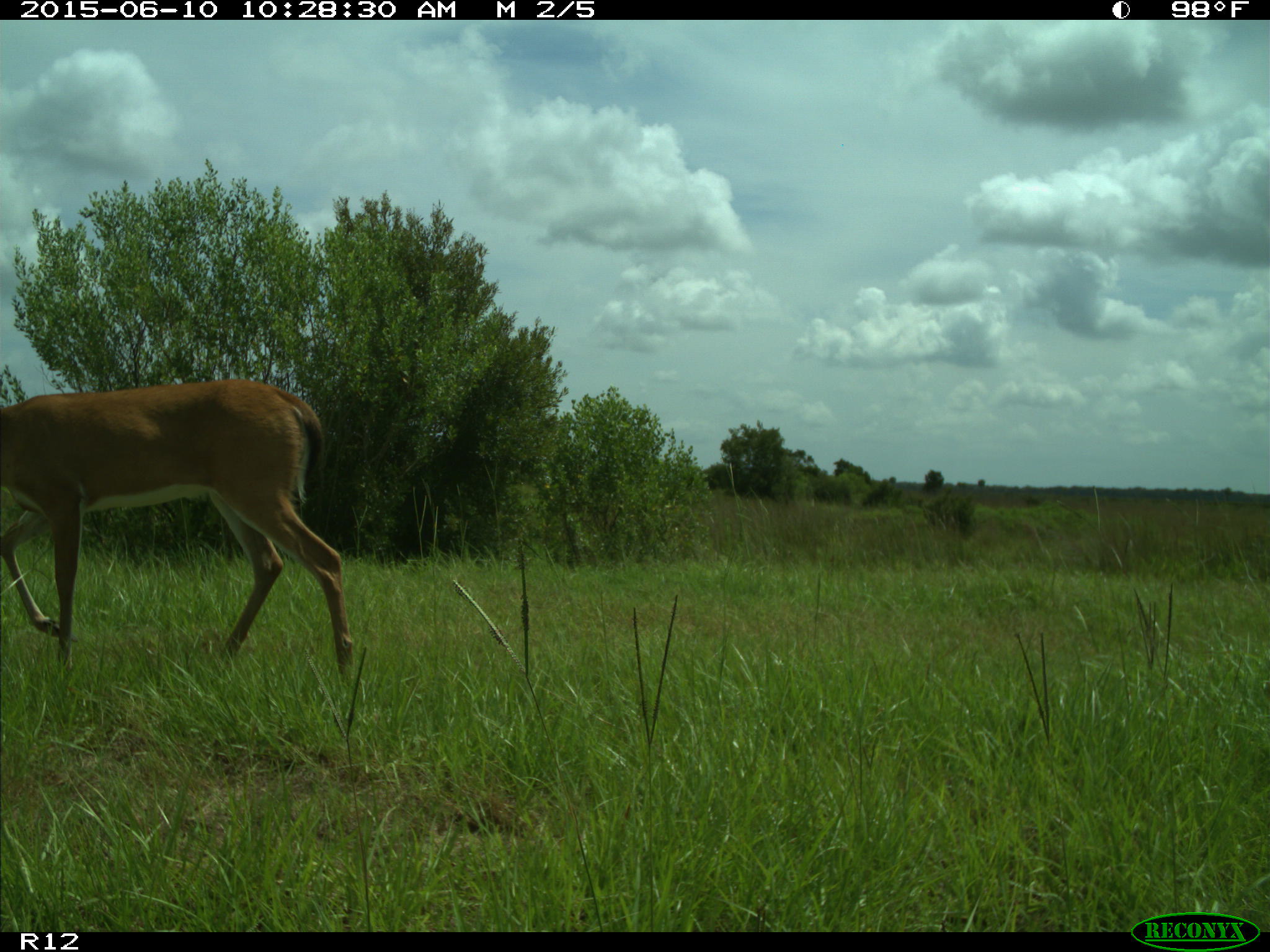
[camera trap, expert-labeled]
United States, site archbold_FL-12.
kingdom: Animalia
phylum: Chordata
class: Mammalia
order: Artiodactyla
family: Cervidae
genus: Odocoileus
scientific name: Odocoileus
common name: deer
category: unidentified deer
Unidentified deer (deer) (Odocoileus).